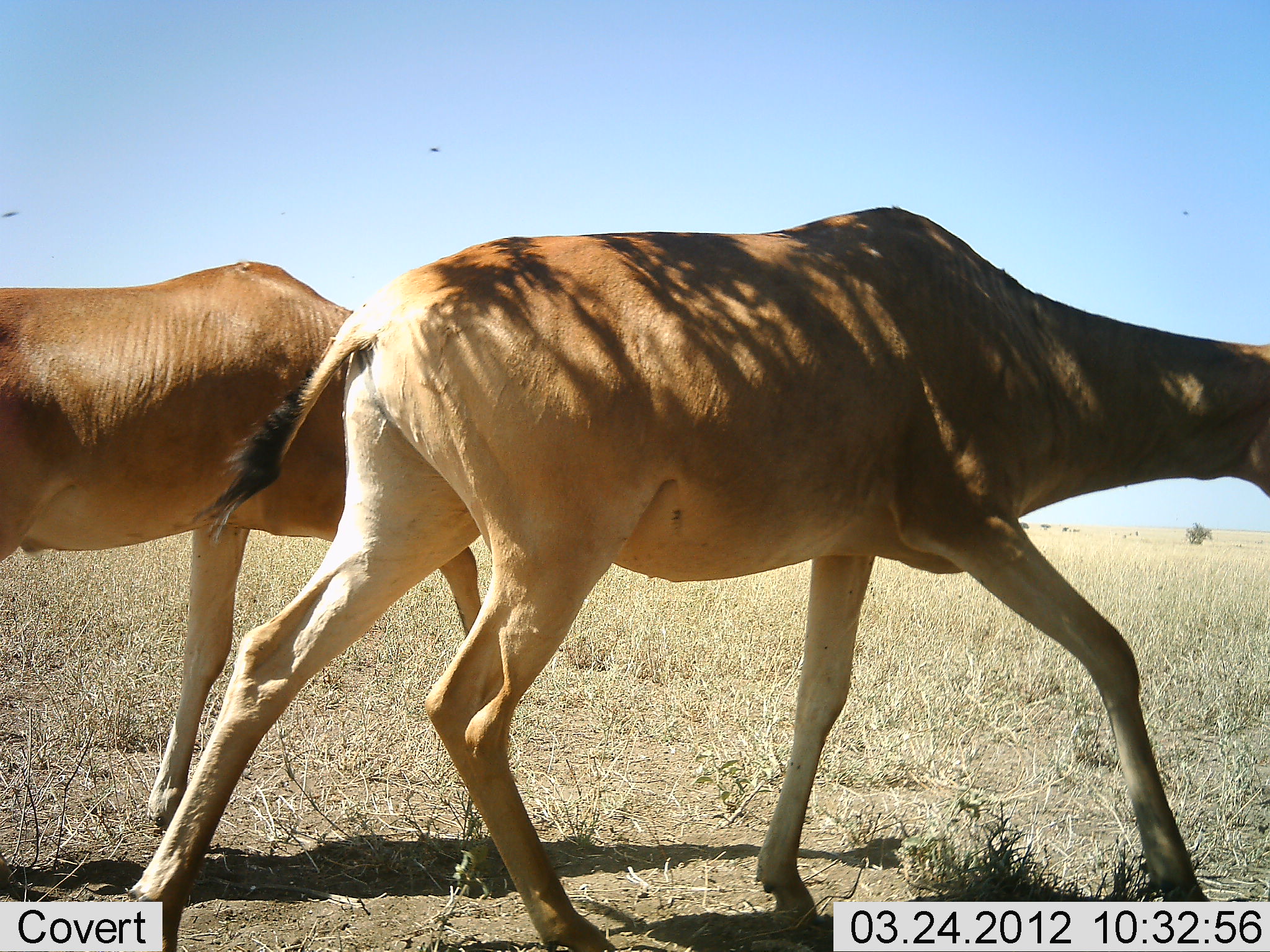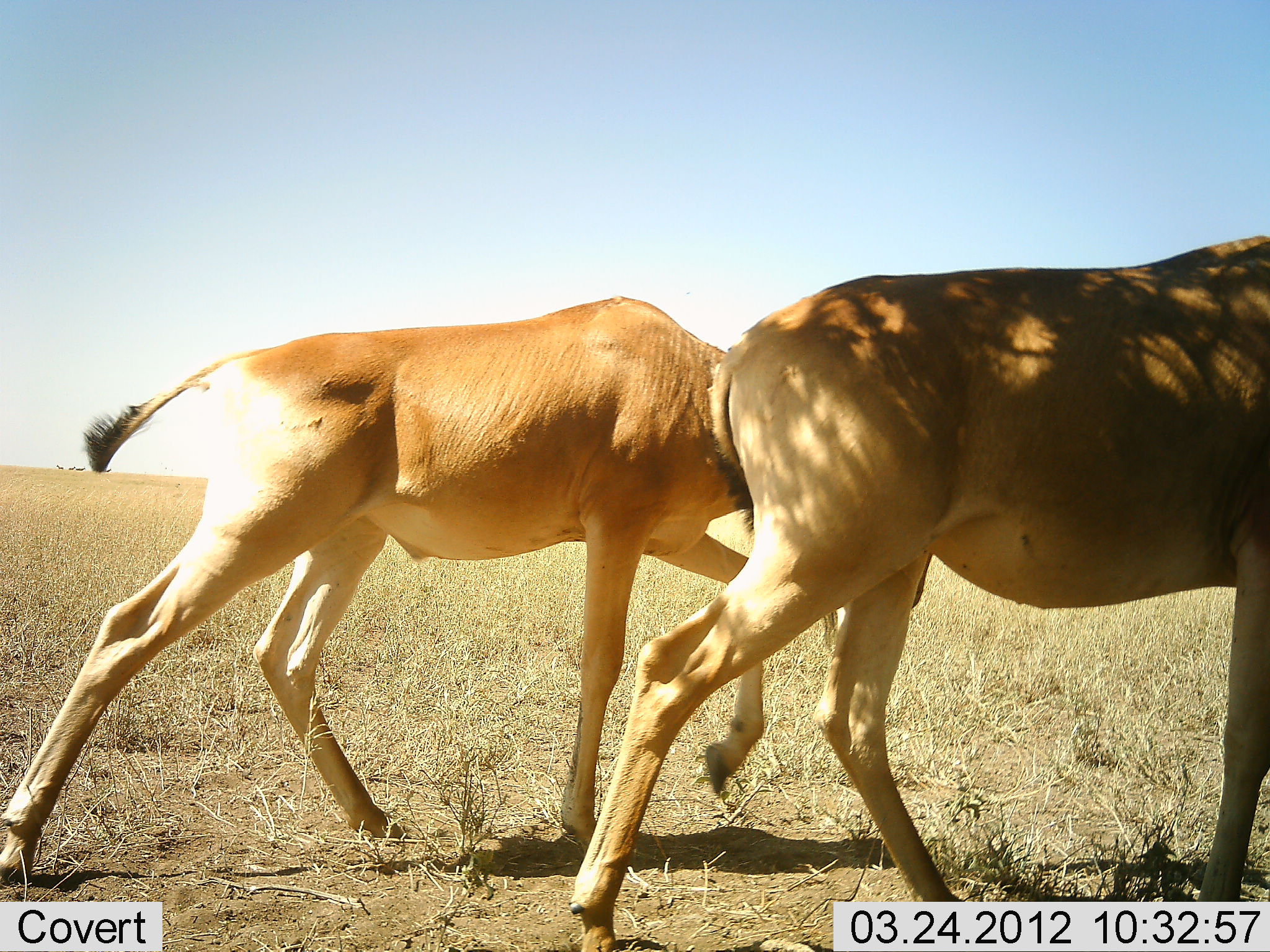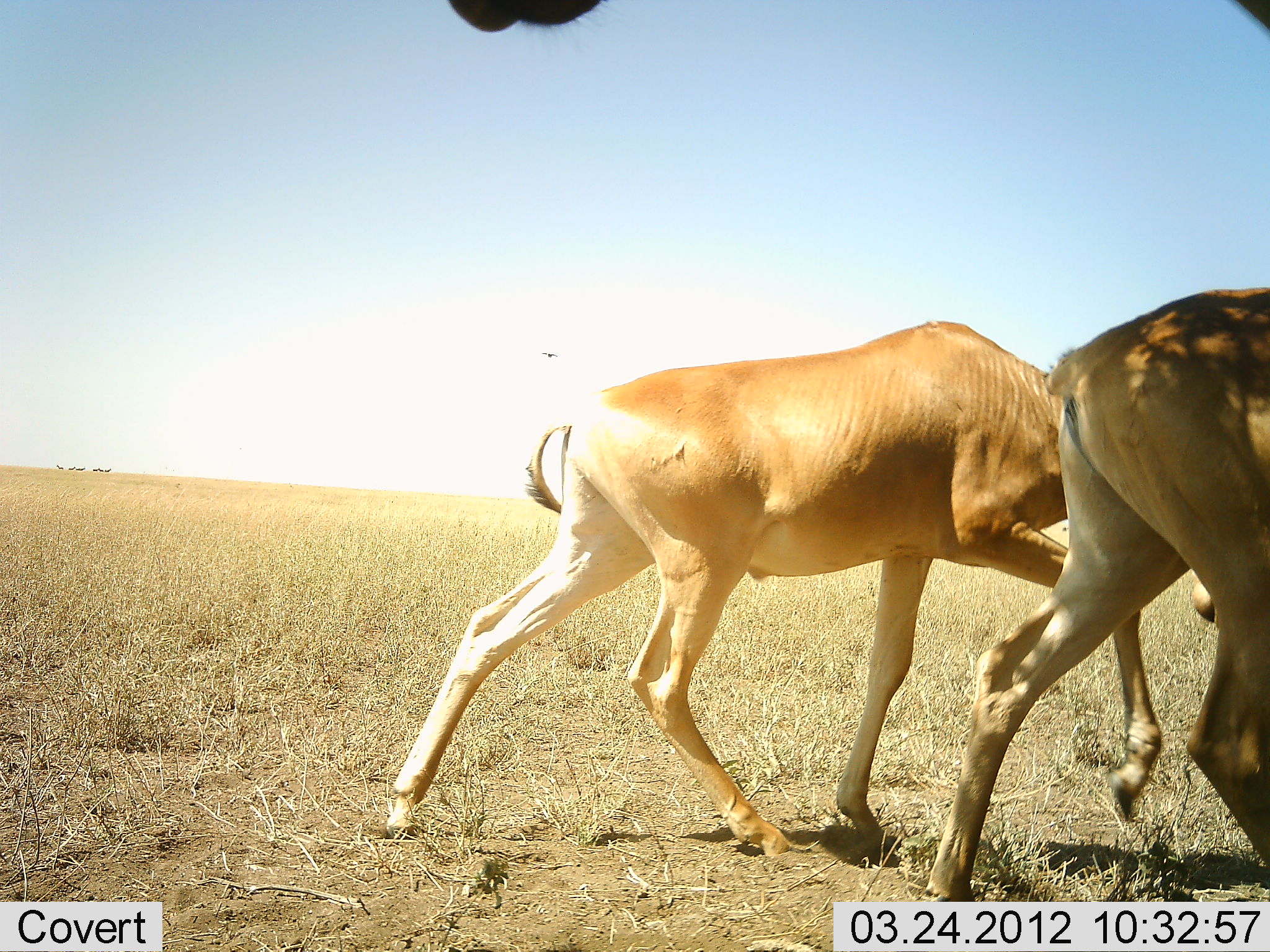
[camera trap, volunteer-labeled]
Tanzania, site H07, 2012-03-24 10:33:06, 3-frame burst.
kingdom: Animalia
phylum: Chordata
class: Mammalia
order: Artiodactyla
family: Bovidae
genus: Alcelaphus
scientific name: Alcelaphus buselaphus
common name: hartebeest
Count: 2.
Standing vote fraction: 0%.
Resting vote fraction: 0%.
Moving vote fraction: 100%.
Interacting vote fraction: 0%.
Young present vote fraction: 9%.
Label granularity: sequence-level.